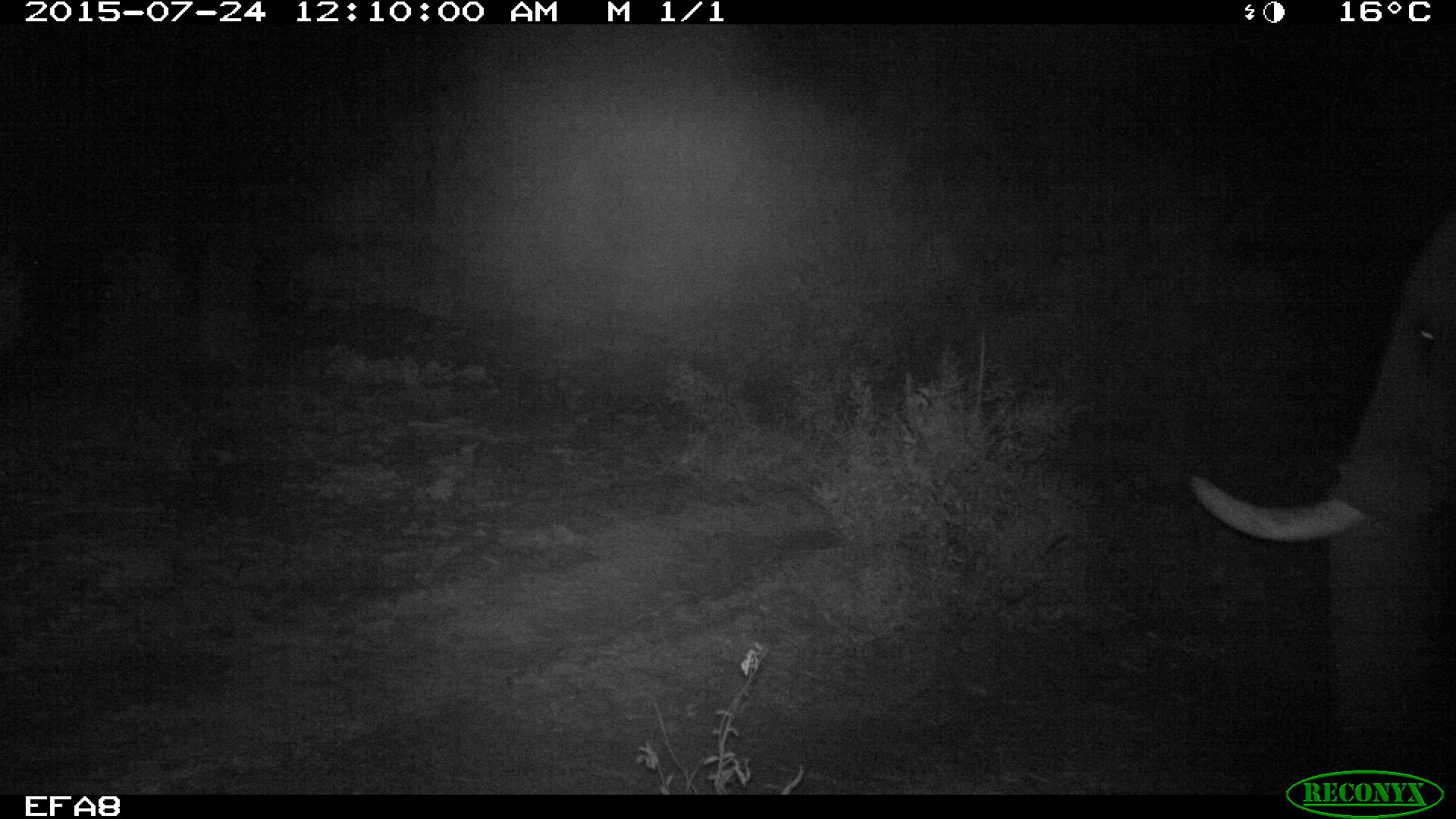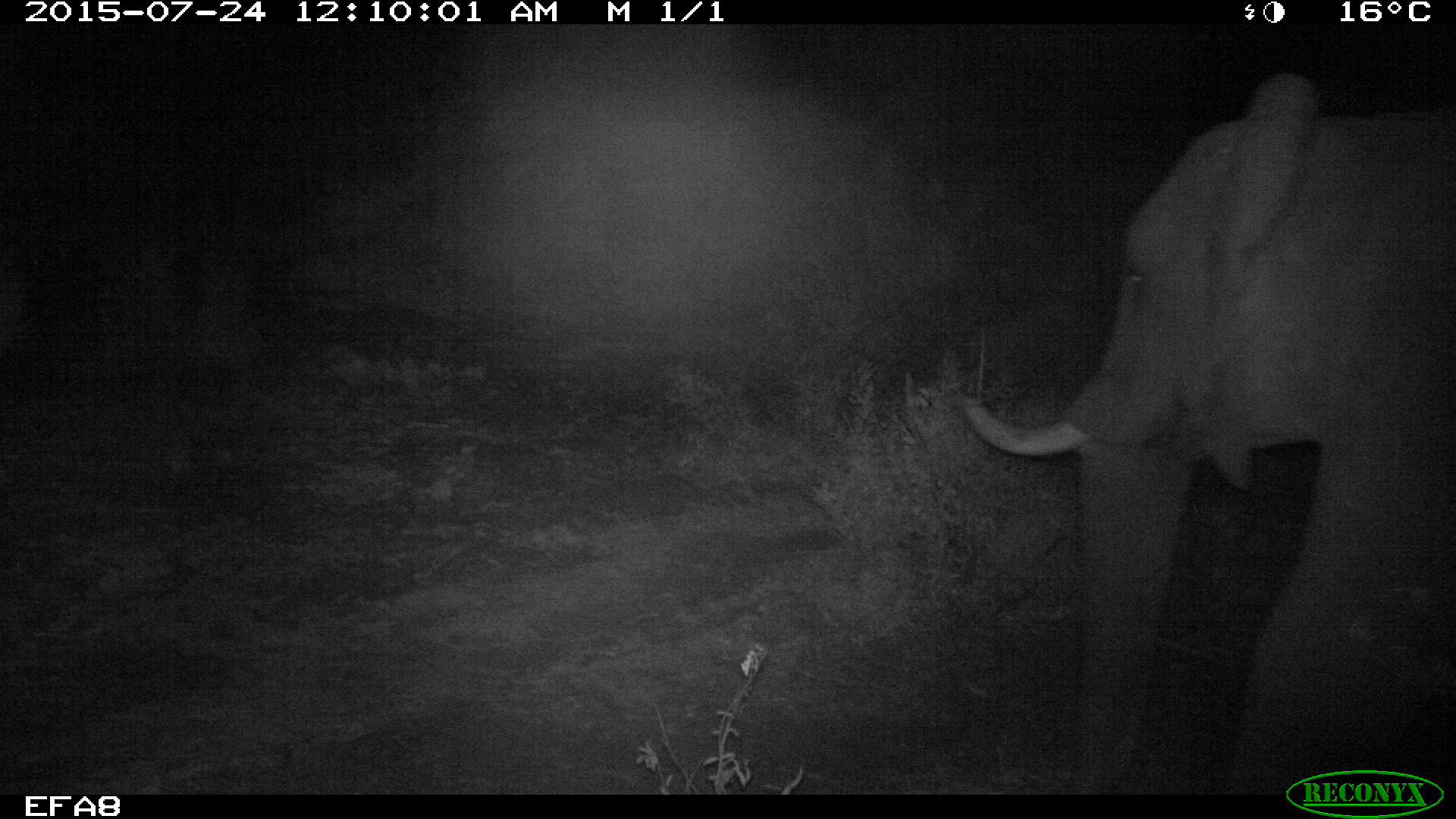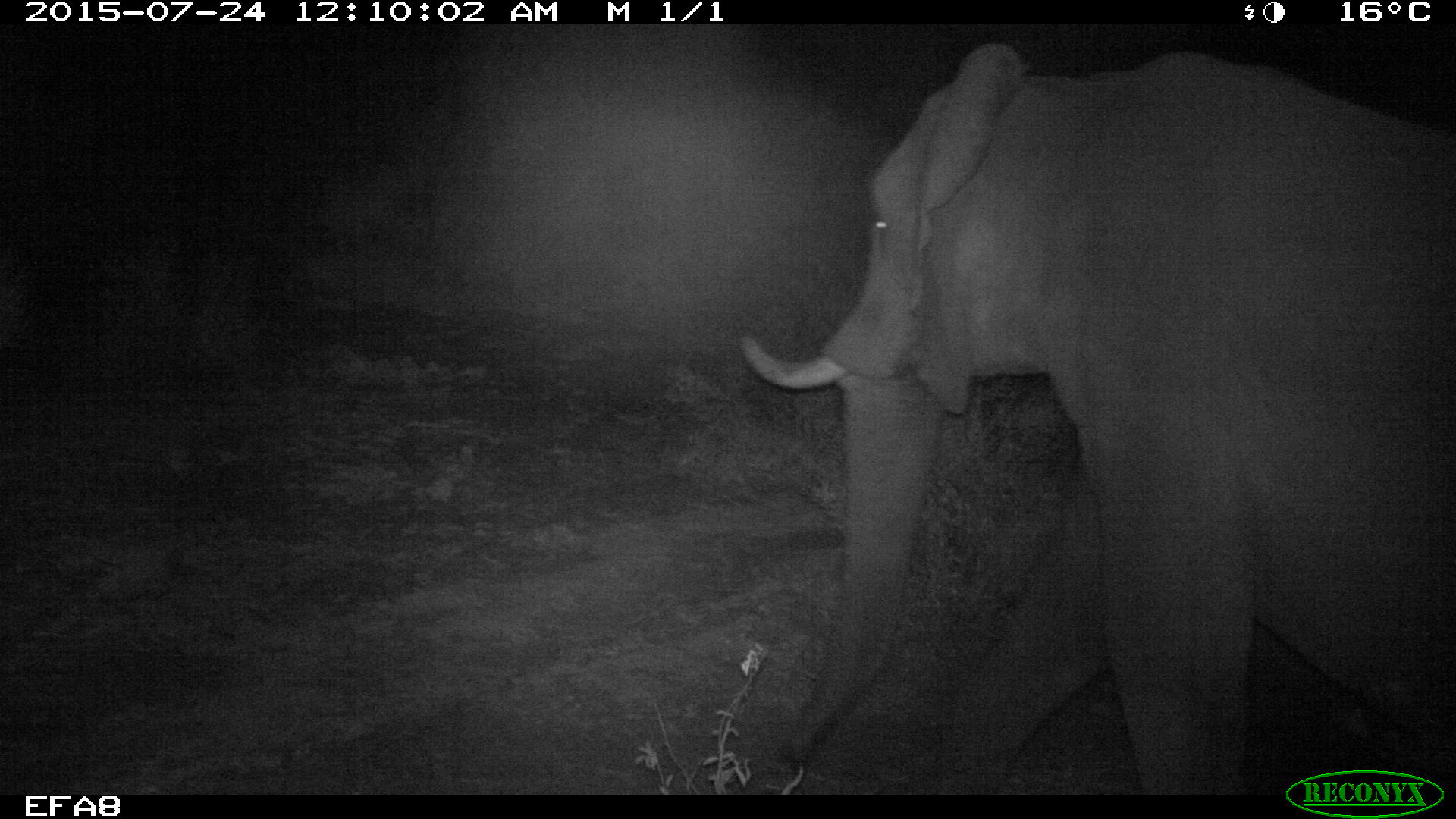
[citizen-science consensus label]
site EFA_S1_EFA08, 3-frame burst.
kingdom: Animalia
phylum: Chordata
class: Mammalia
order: Proboscidea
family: Elephantidae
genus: Loxodonta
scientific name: Loxodonta africana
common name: african bush elephant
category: elephant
Elephant (african bush elephant) (Loxodonta africana), count 1. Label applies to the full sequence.